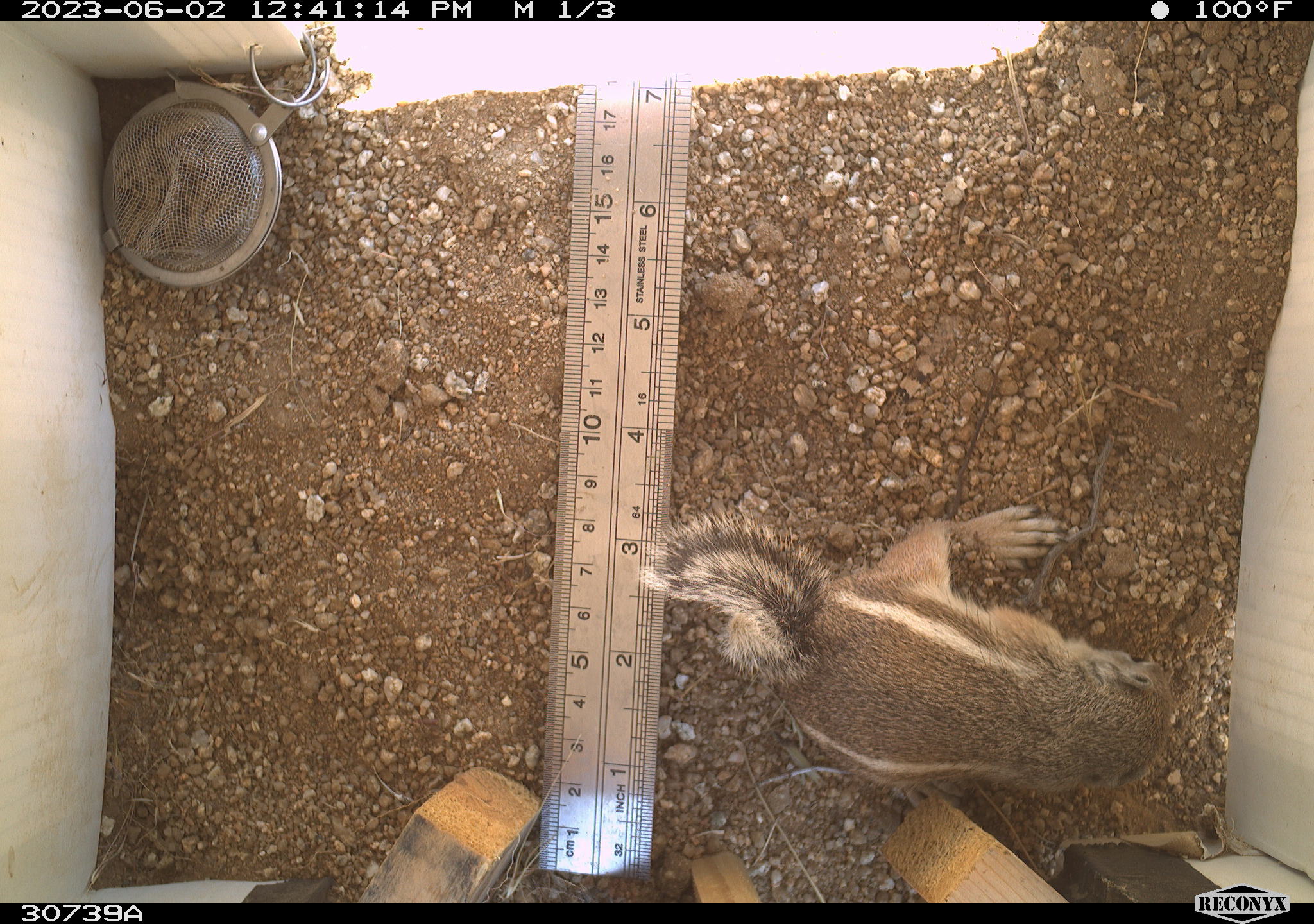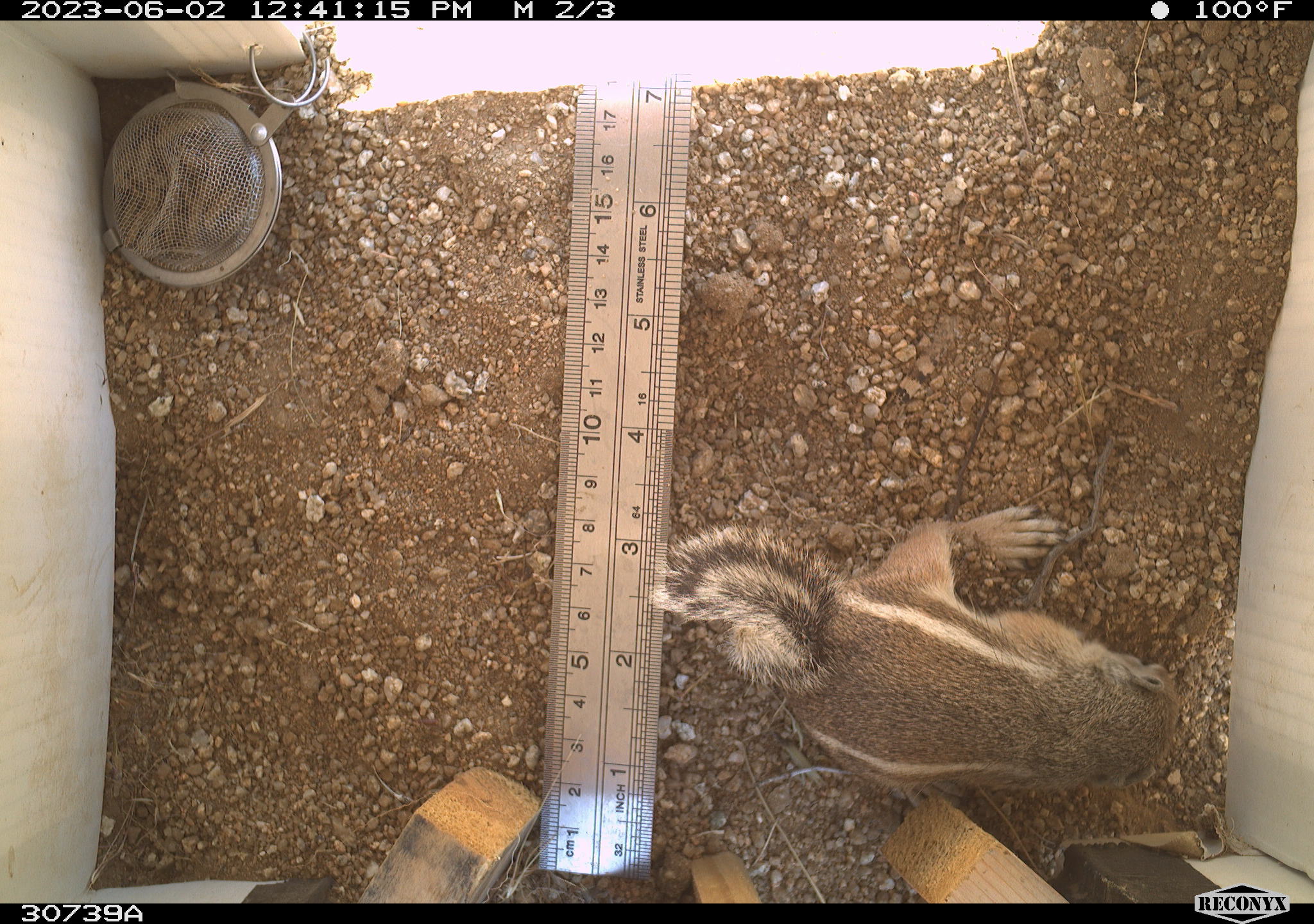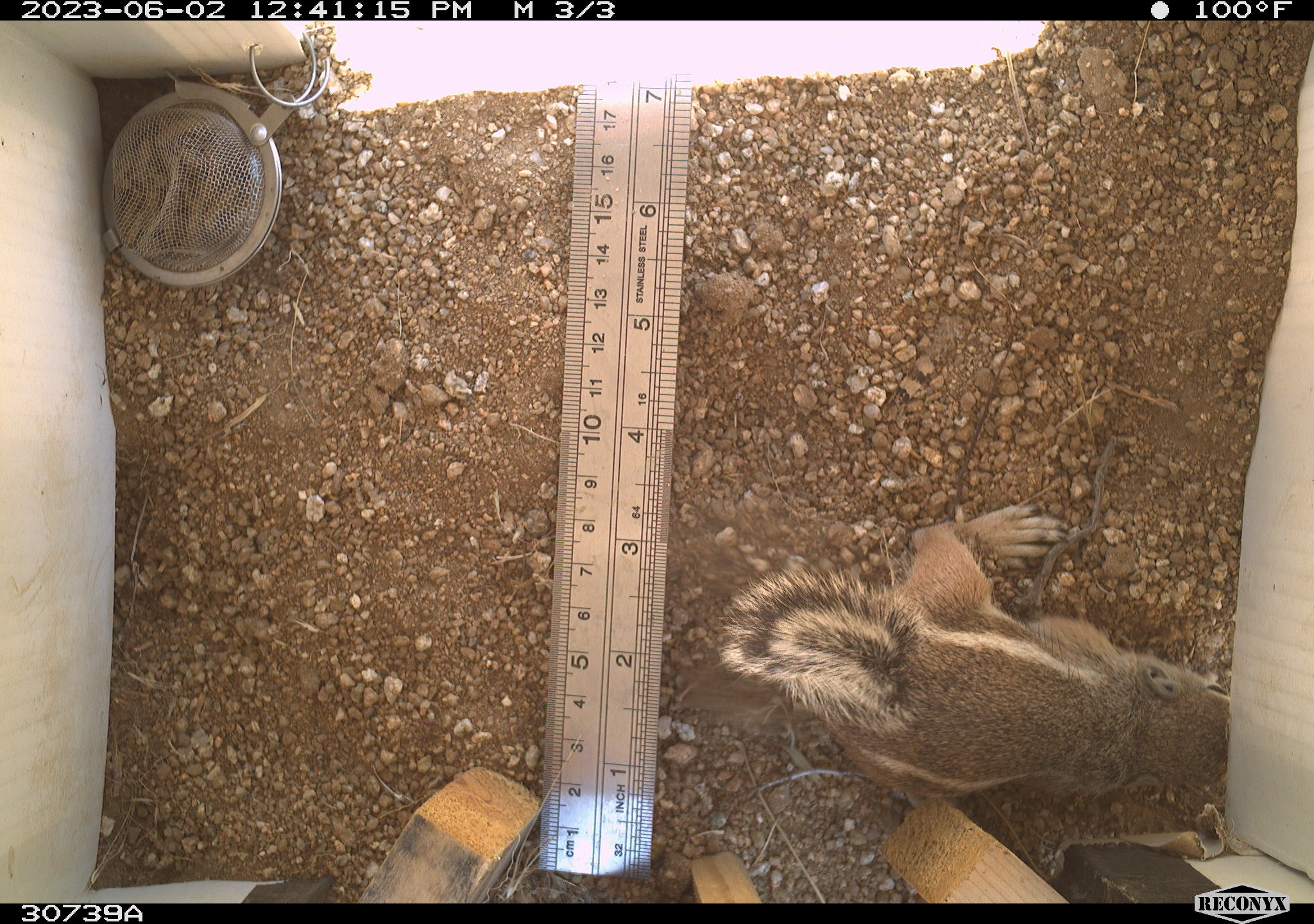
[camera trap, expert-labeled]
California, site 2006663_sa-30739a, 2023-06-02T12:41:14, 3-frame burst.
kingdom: Animalia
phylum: Chordata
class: Mammalia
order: Rodentia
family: Sciuridae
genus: Ammospermophilus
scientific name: Ammospermophilus leucurus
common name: white-tailed antelope squirrel